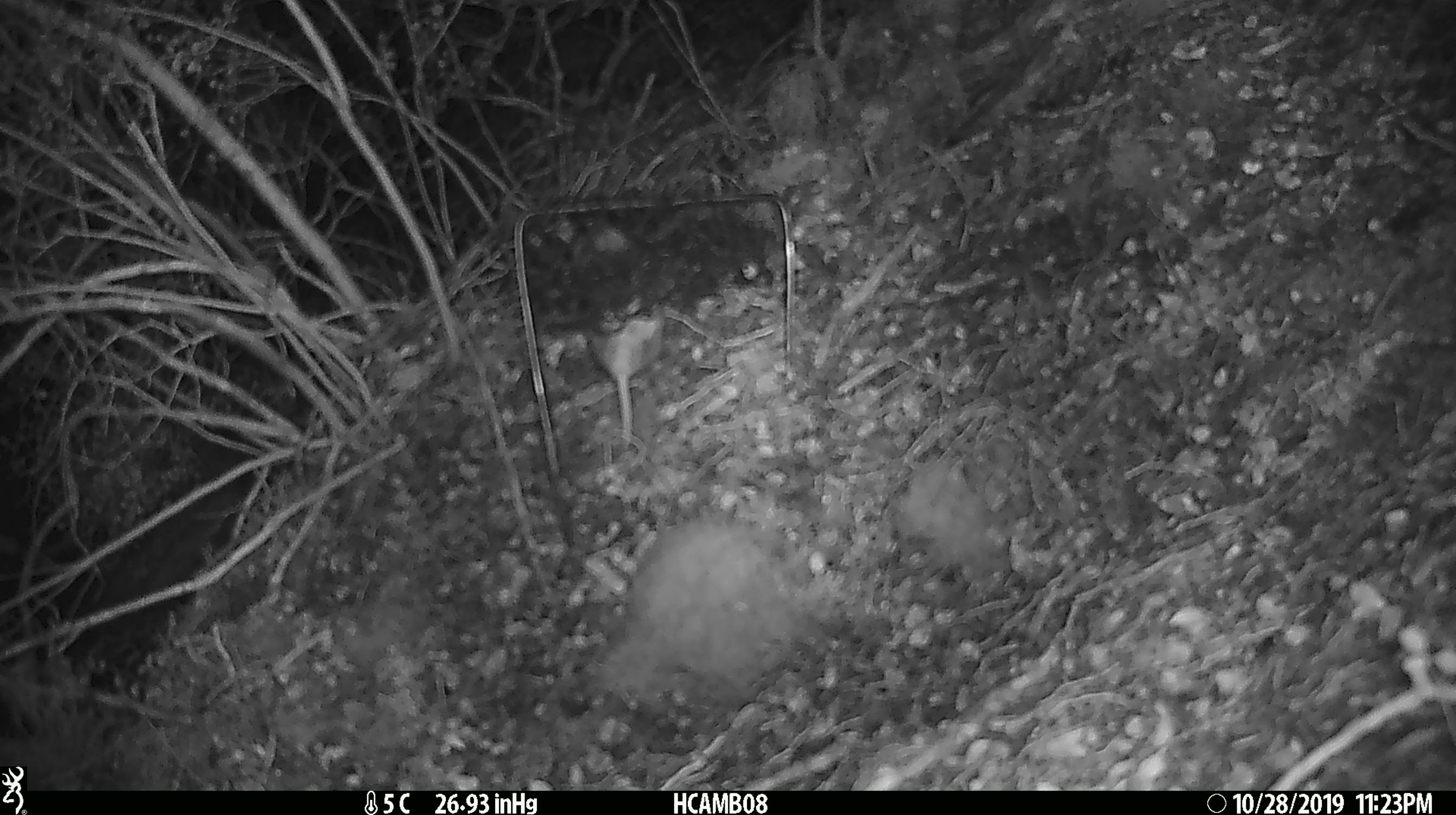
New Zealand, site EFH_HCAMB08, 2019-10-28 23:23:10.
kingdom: Animalia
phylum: Chordata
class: Mammalia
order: Rodentia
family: Muridae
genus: Mus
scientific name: Mus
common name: mouse